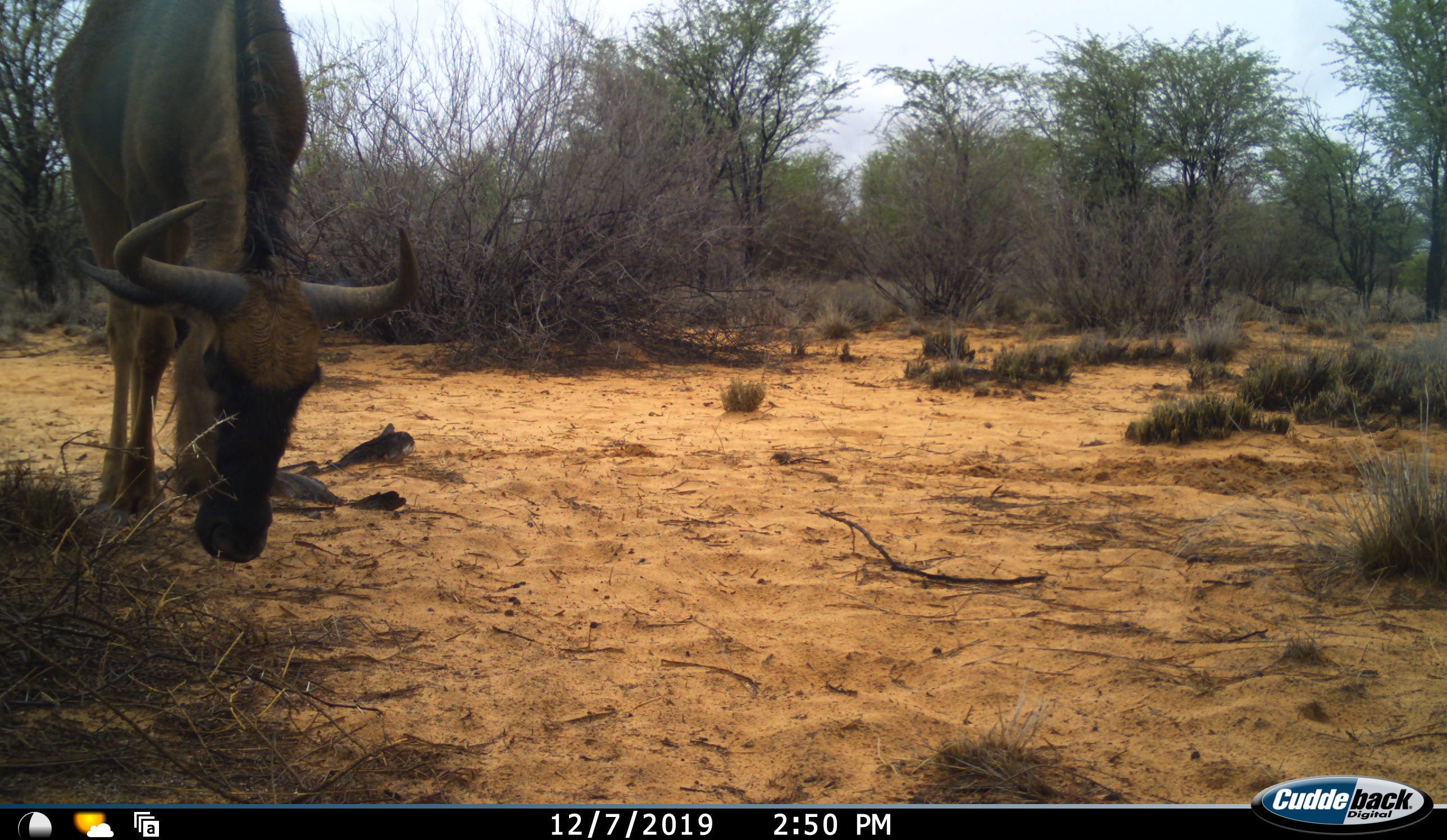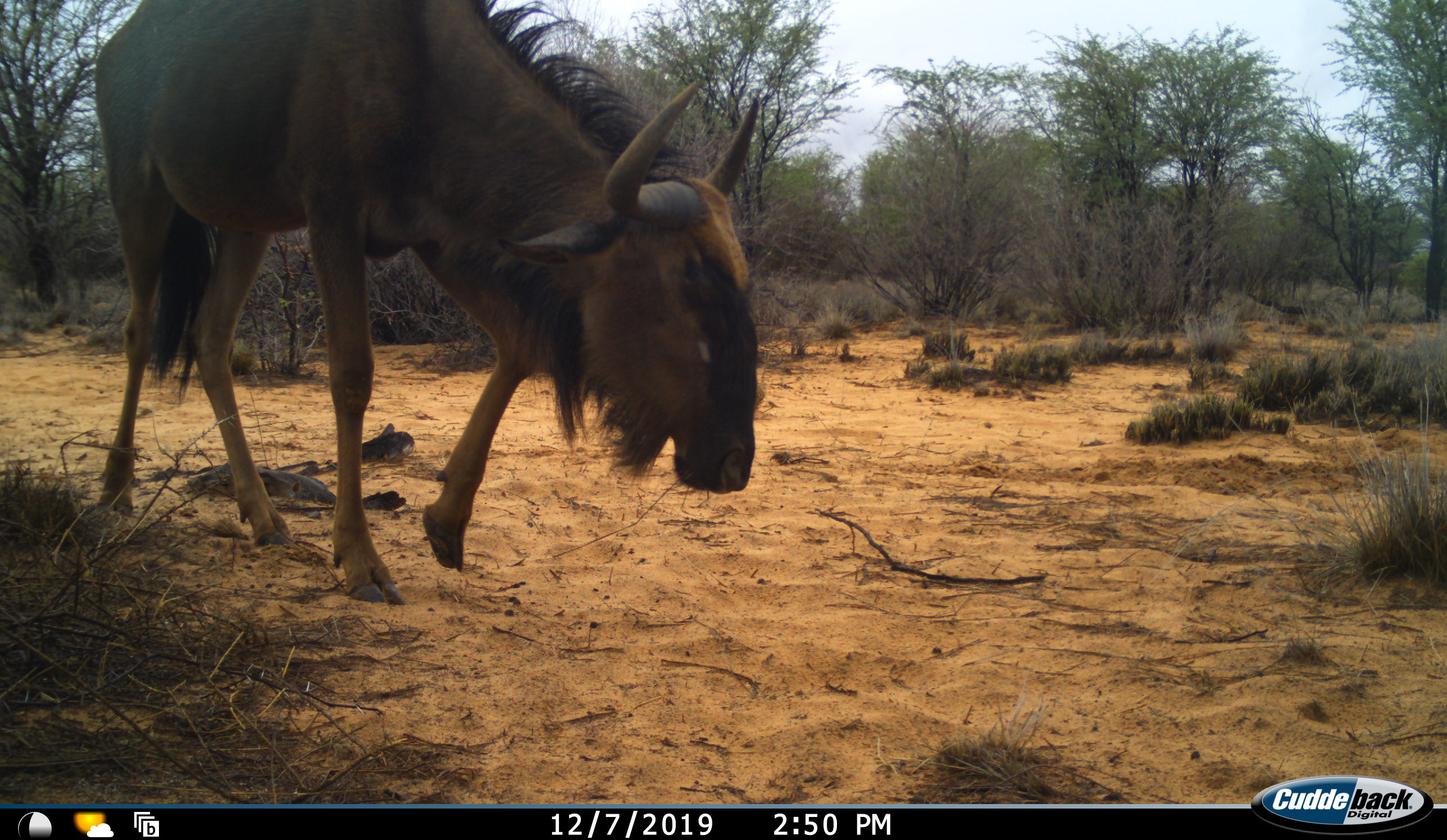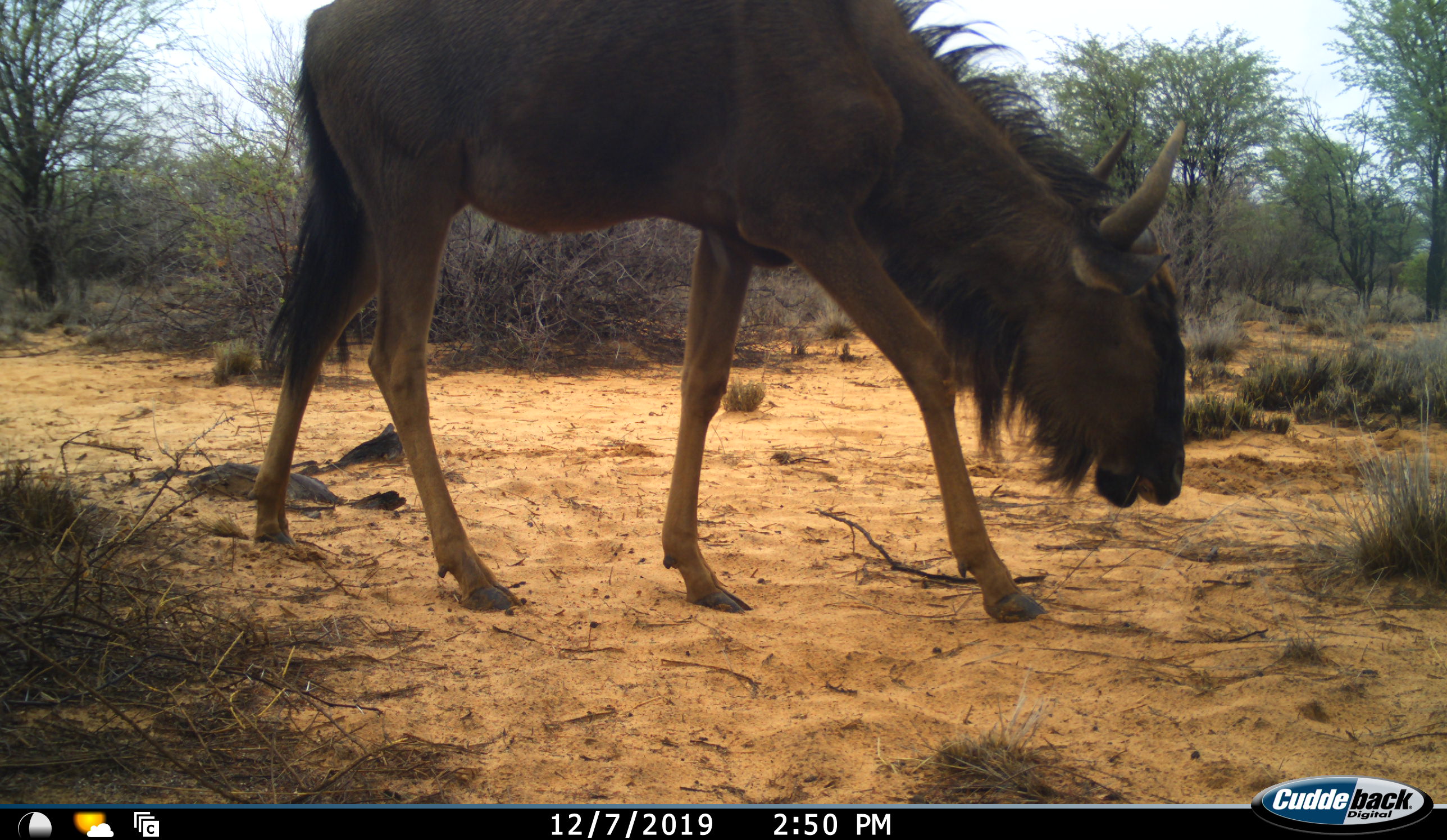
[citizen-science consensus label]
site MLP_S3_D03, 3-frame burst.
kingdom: Animalia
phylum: Chordata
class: Mammalia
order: Artiodactyla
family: Bovidae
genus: Connochaetes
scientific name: Connochaetes taurinus taurinus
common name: blue wildebeest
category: wildebeestblue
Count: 1.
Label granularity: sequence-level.